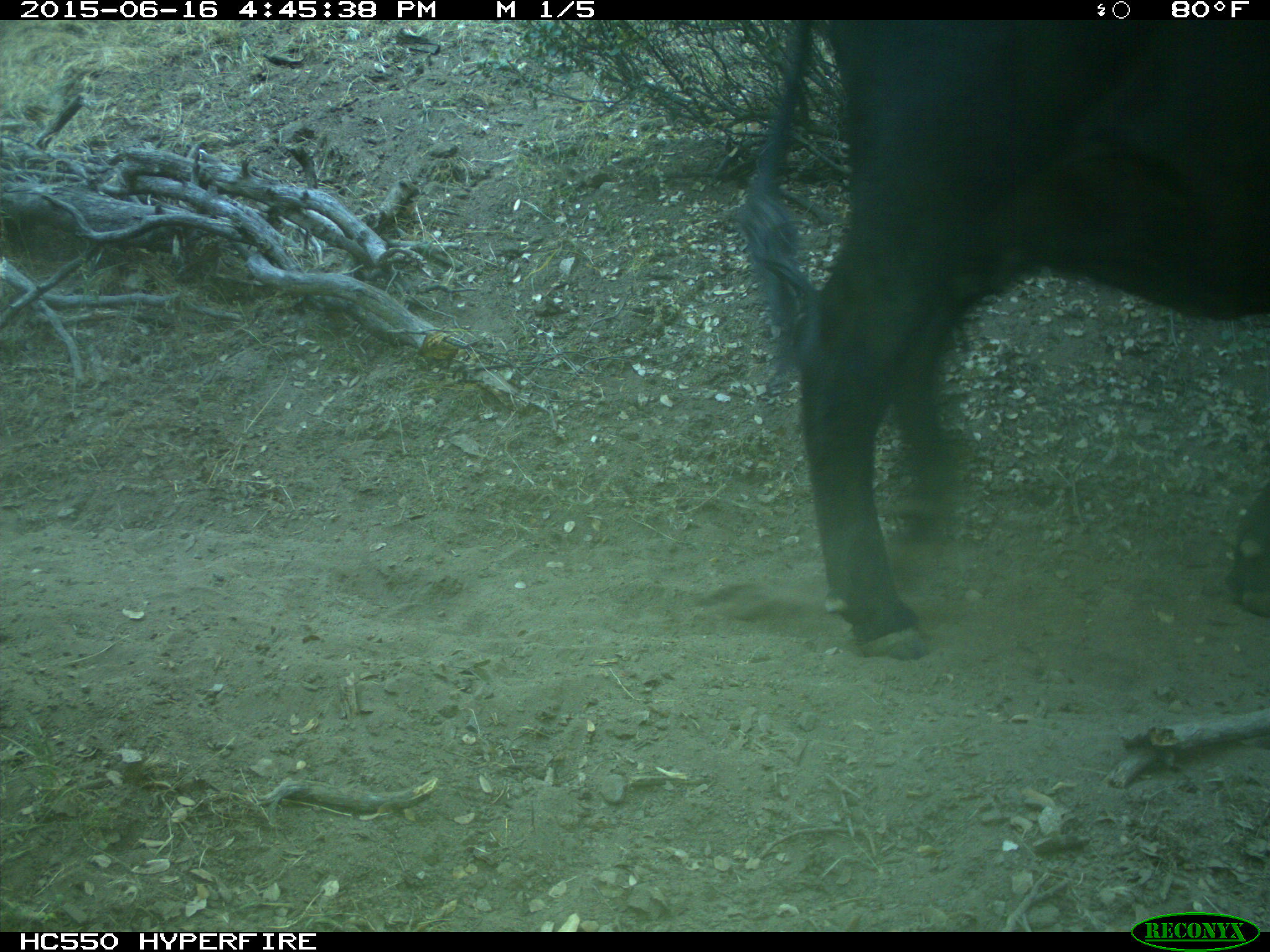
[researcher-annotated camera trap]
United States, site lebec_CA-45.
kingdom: Animalia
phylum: Chordata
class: Mammalia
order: Artiodactyla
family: Bovidae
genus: Bos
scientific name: Bos taurus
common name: domestic cow